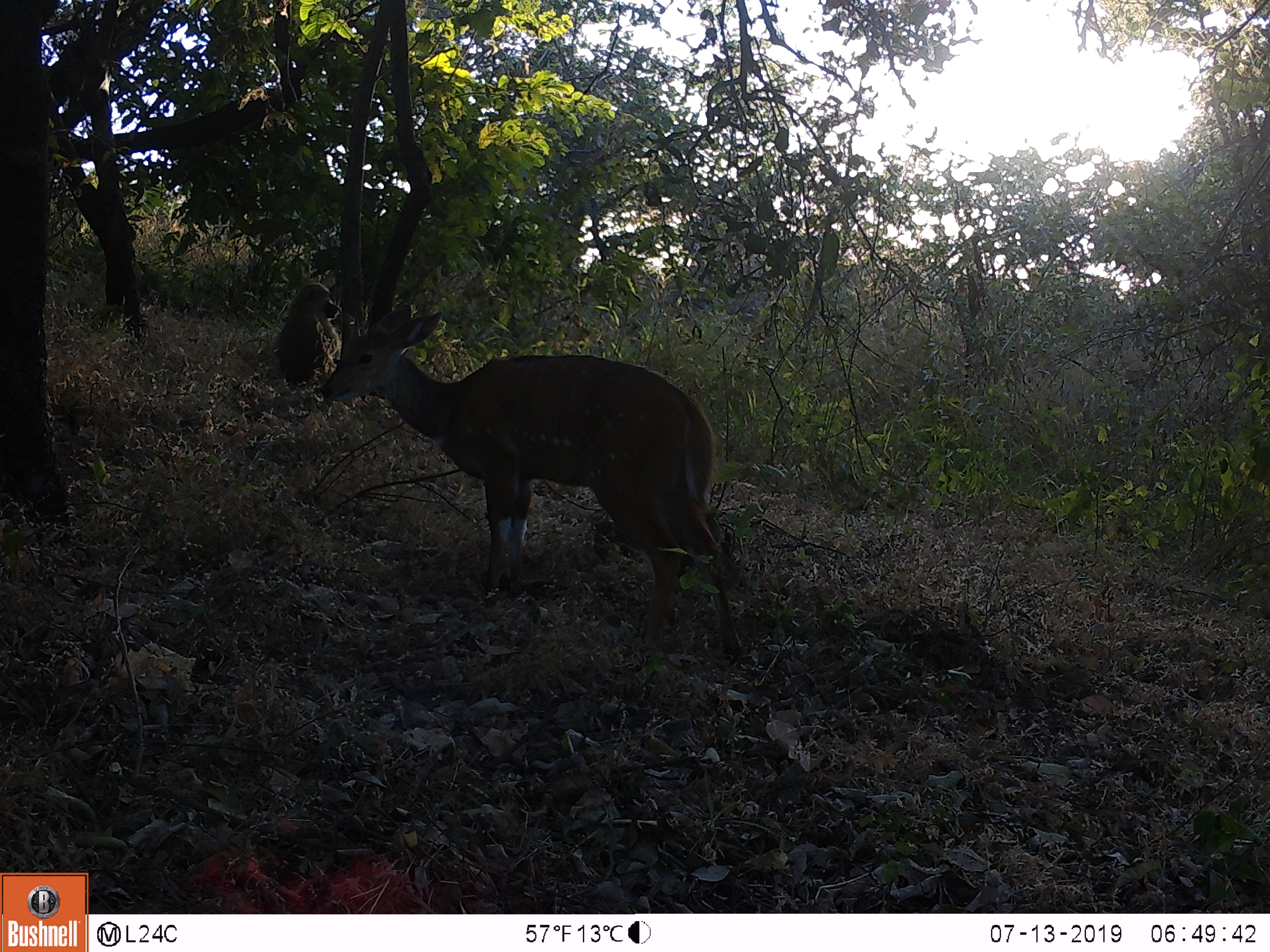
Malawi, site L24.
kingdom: Animalia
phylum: Chordata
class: Mammalia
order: Artiodactyla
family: Bovidae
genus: Tragelaphus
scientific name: Tragelaphus sylvaticus sylvaticus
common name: cape bushbuck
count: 1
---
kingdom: Animalia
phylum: Chordata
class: Mammalia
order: Primates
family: Cercopithecidae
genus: Papio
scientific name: Papio cynocephalus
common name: yellow baboon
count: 1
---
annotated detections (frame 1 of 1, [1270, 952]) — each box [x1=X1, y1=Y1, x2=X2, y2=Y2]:
cape bushbuck: [x1=317, y1=305, x2=750, y2=662]
yellow baboon: [x1=273, y1=266, x2=344, y2=401]